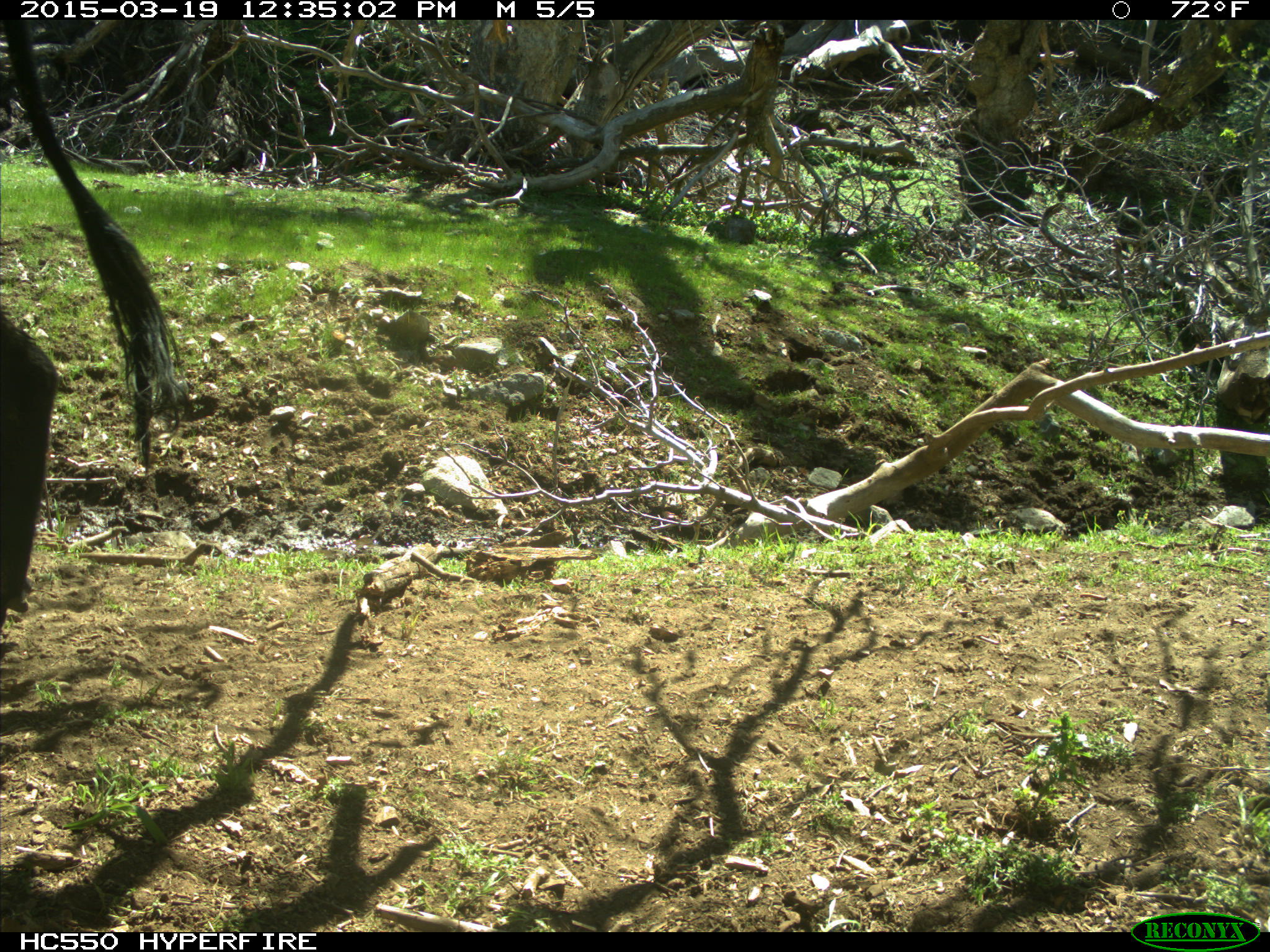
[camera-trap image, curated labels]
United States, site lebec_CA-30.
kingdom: Animalia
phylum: Chordata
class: Mammalia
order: Artiodactyla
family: Bovidae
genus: Bos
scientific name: Bos taurus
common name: domestic cow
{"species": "Bos taurus (domestic cow)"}